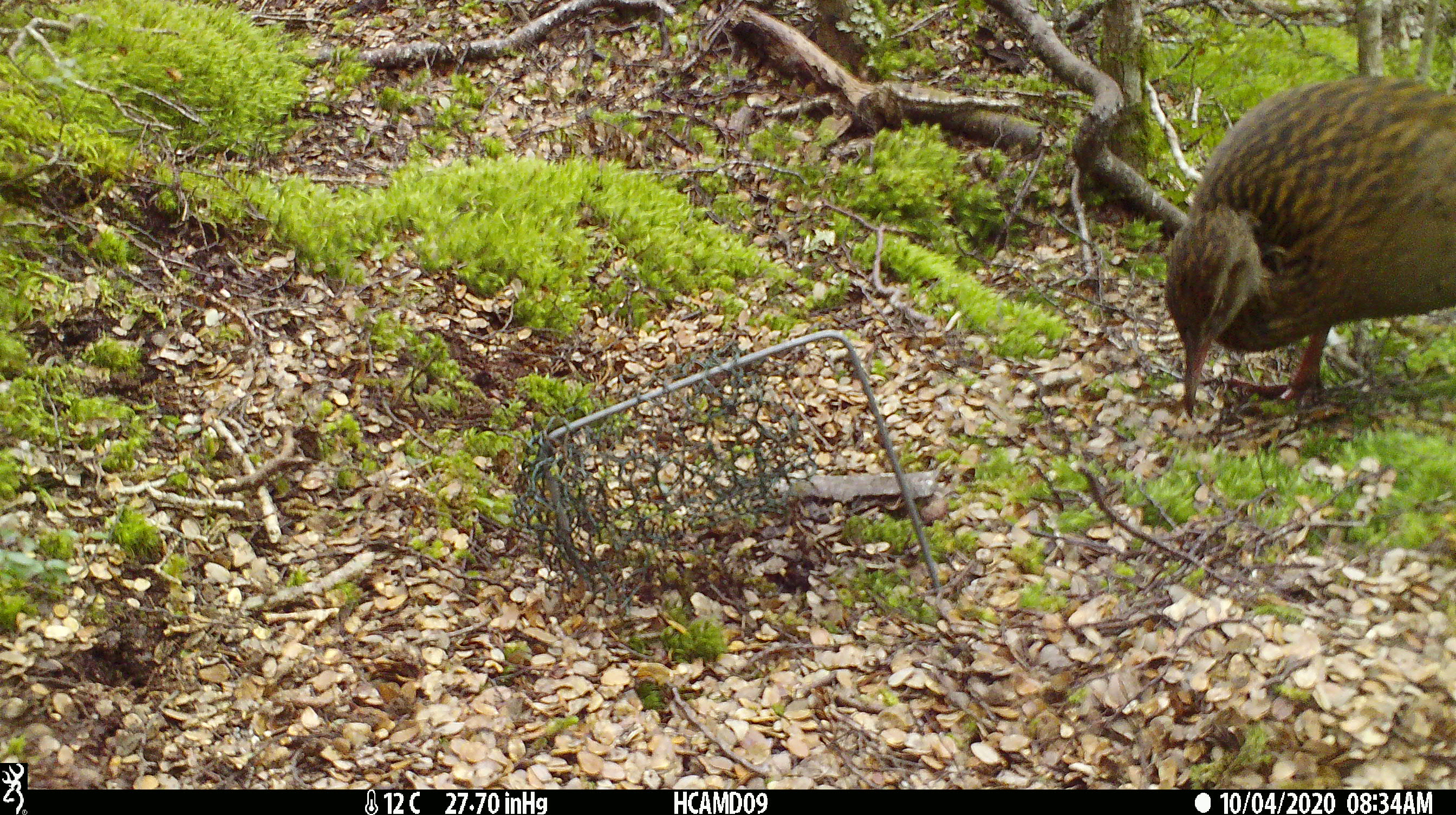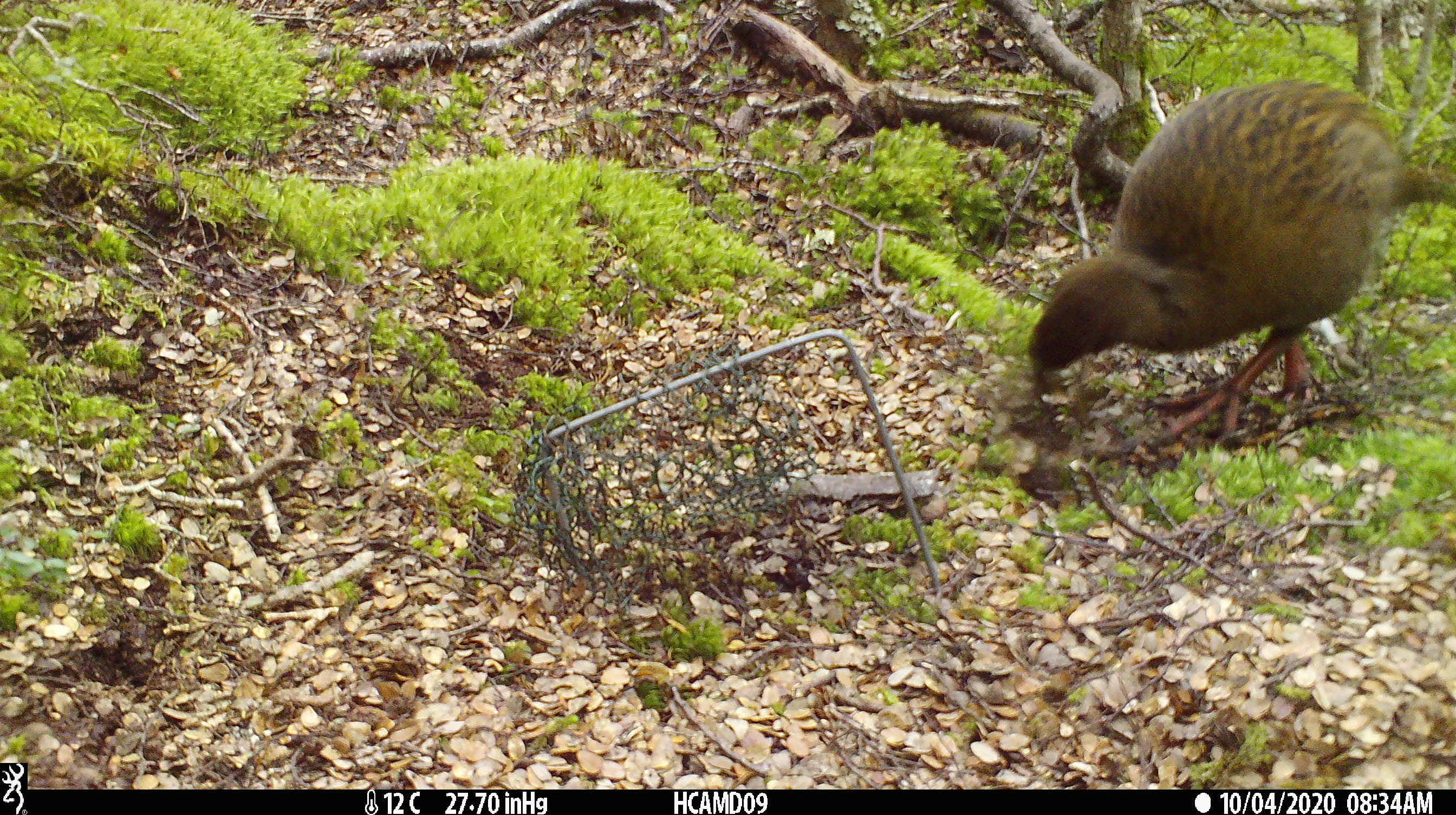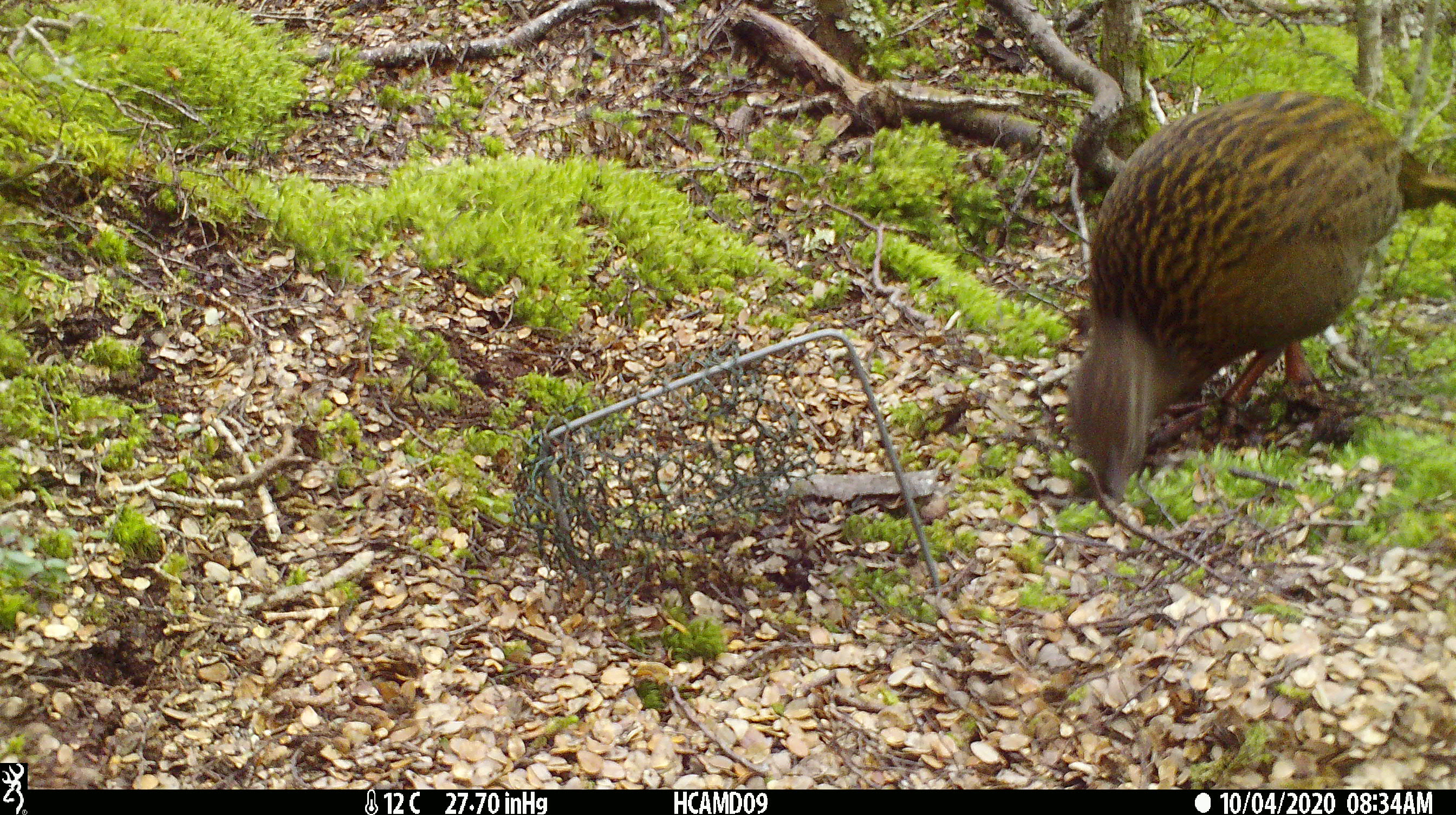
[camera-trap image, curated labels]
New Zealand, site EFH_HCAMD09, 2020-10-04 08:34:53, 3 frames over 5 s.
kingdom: Animalia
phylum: Chordata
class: Aves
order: Gruiformes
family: Rallidae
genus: Gallirallus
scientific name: Gallirallus australis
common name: weka